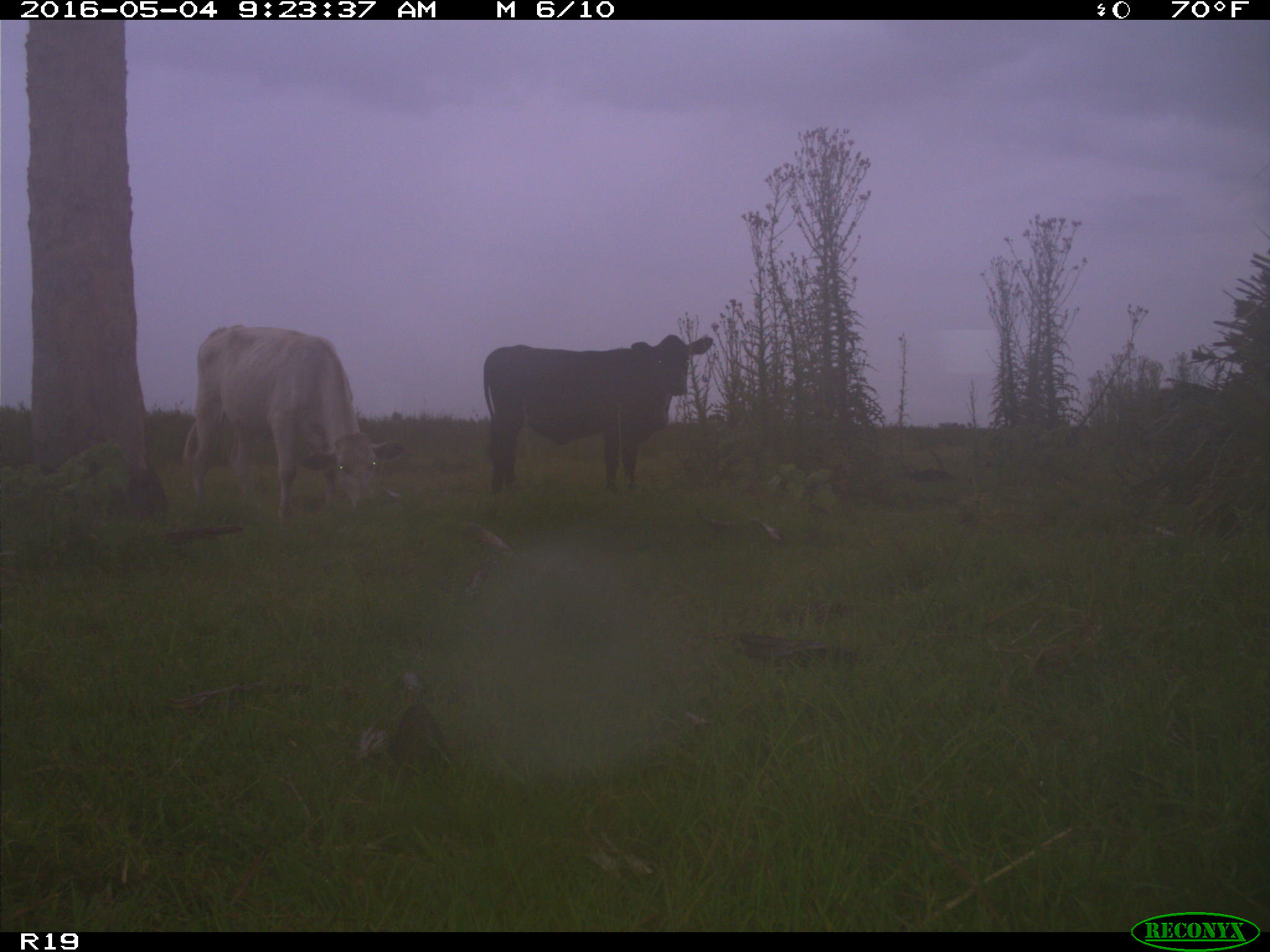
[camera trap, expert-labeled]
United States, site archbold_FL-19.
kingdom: Animalia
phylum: Chordata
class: Mammalia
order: Artiodactyla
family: Bovidae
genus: Bos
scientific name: Bos taurus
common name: domestic cow